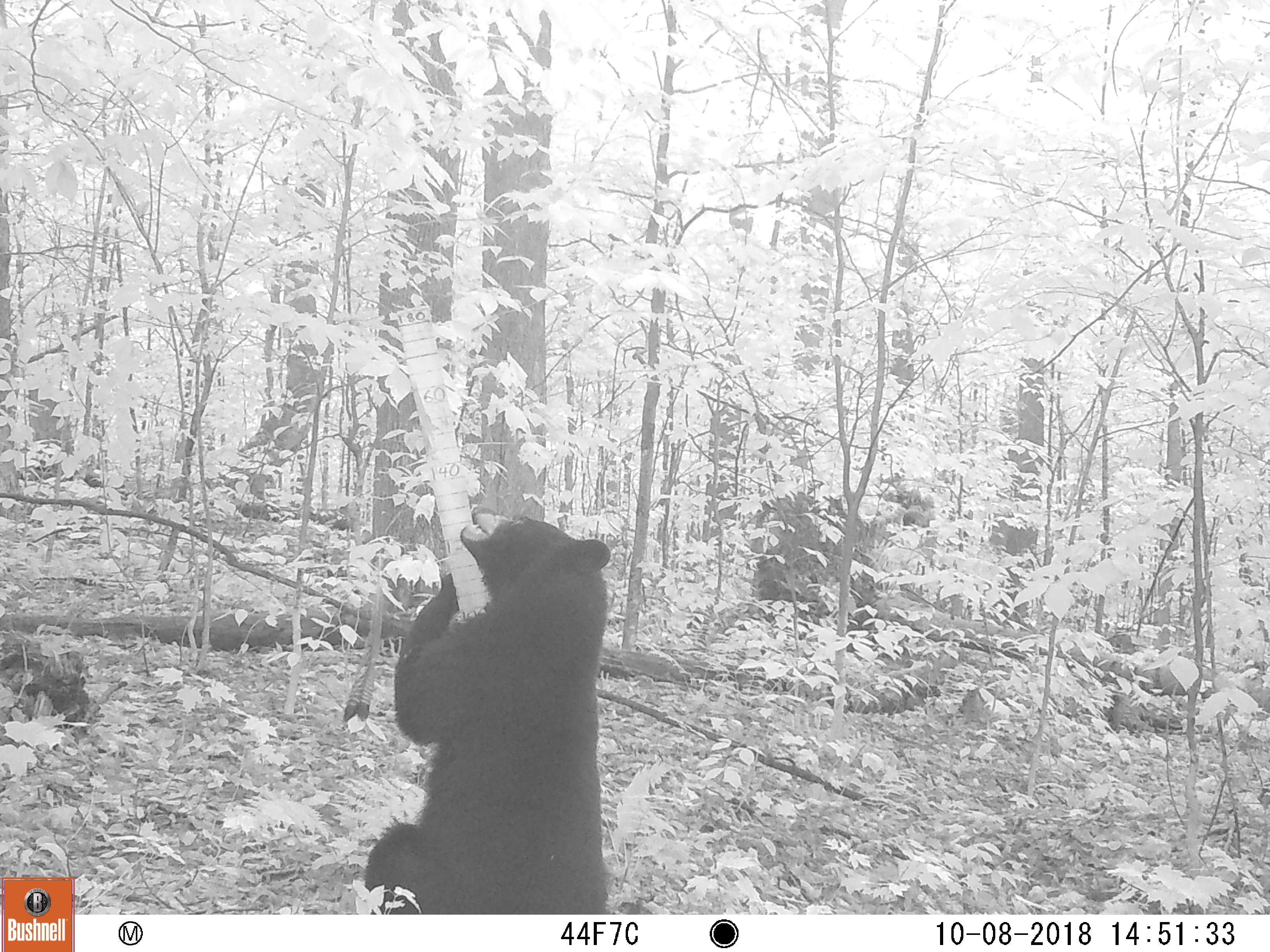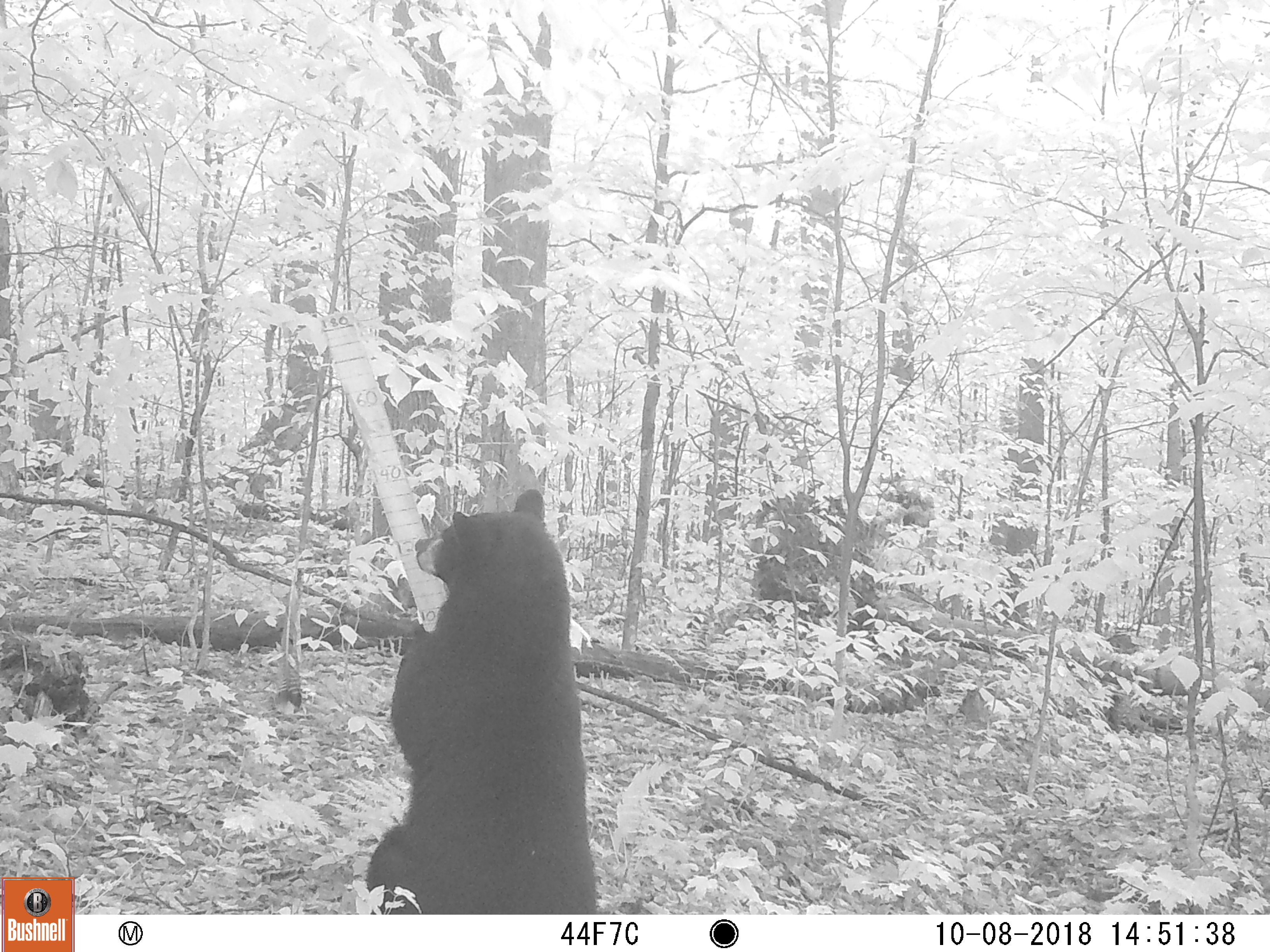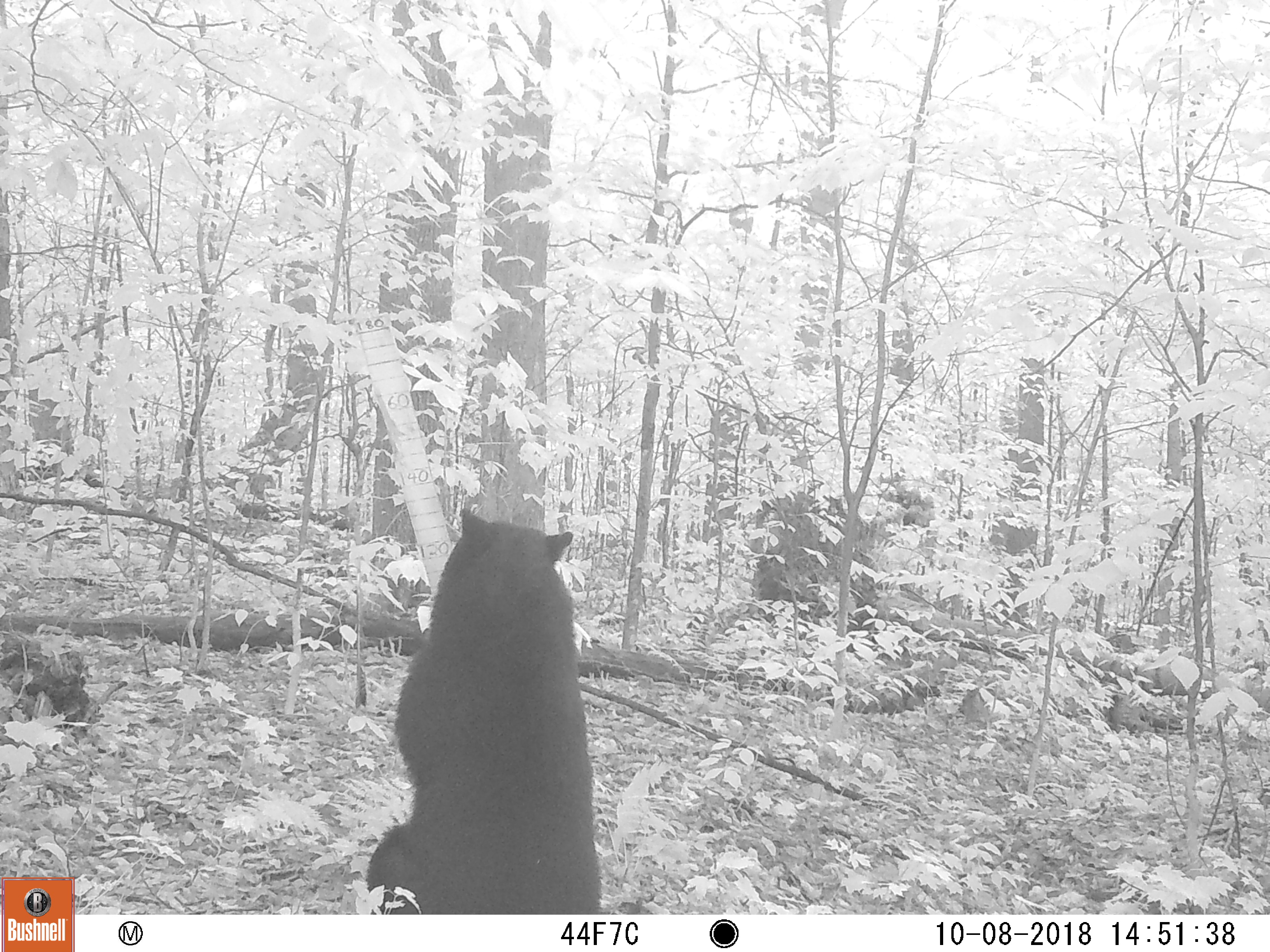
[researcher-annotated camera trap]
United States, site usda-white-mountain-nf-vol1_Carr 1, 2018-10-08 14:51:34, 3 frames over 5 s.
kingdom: Animalia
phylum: Chordata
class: Mammalia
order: Carnivora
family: Ursidae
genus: Ursus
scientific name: Ursus americanus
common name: black bear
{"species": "black bear (Ursus americanus)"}